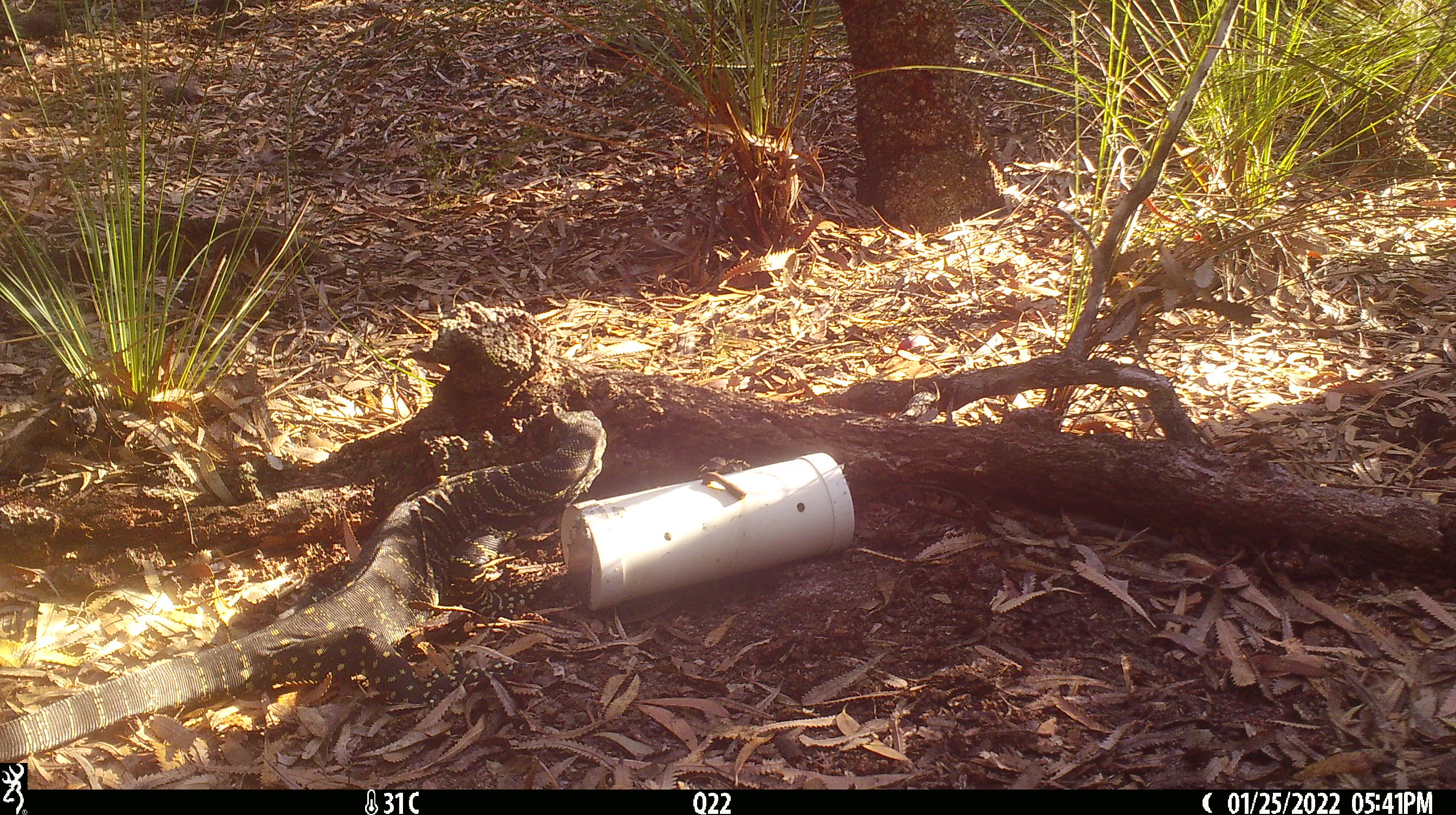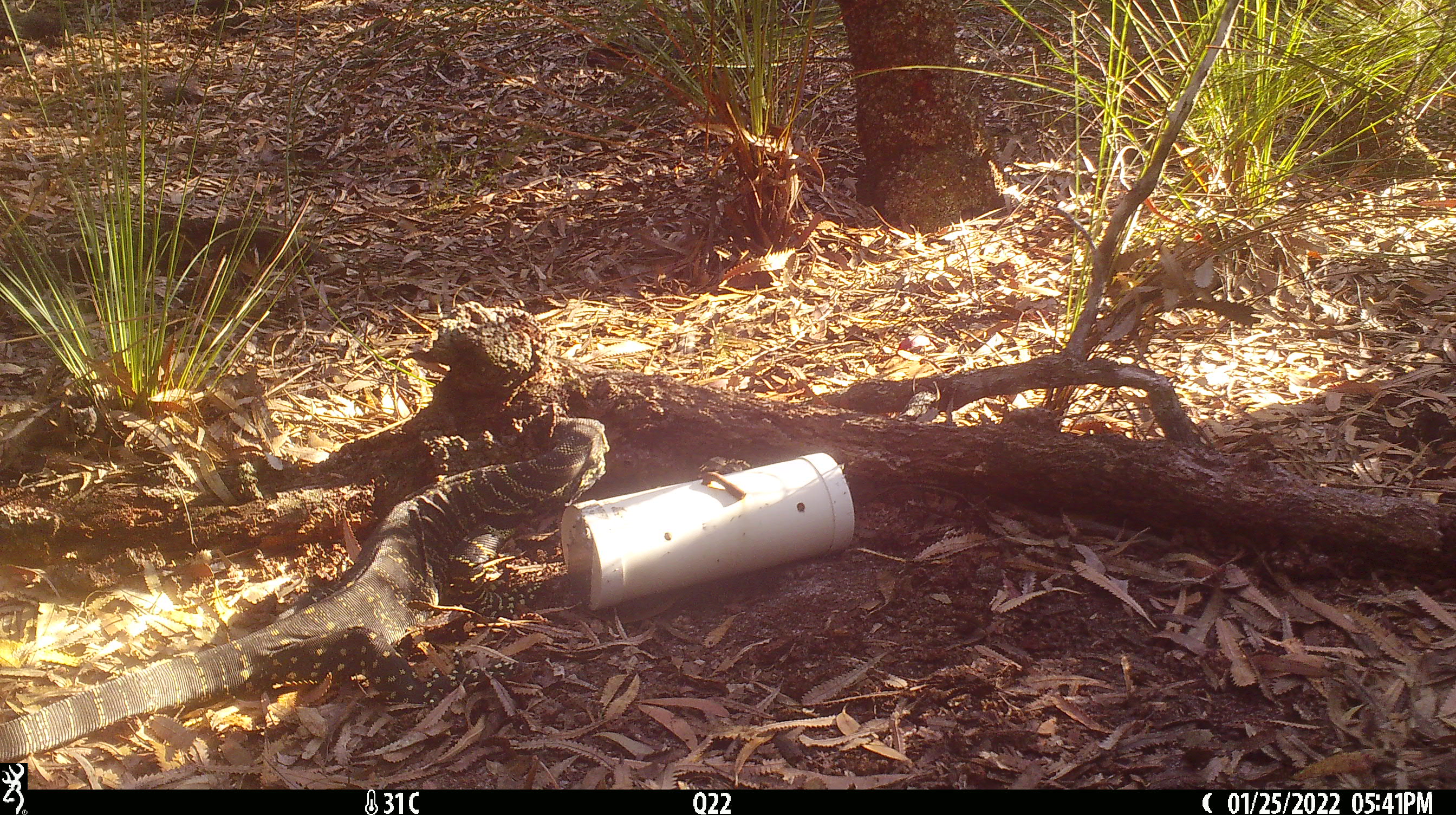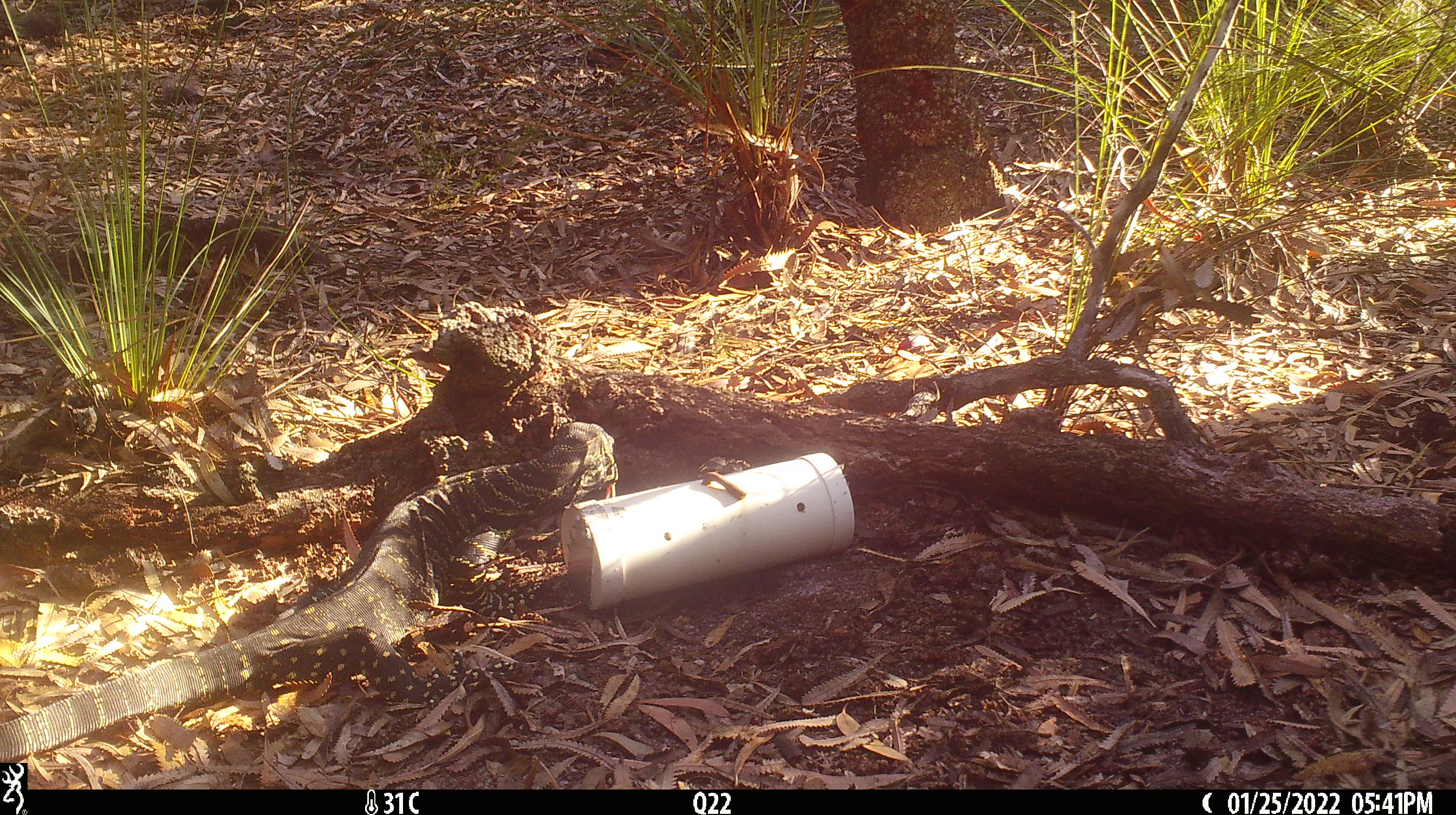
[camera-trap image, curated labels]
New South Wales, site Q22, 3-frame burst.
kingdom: Animalia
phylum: Chordata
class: Reptilia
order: Squamata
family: Varanidae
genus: Varanus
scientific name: Varanus varius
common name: lace monitor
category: goanna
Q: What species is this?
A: Goanna (lace monitor) (Varanus varius).